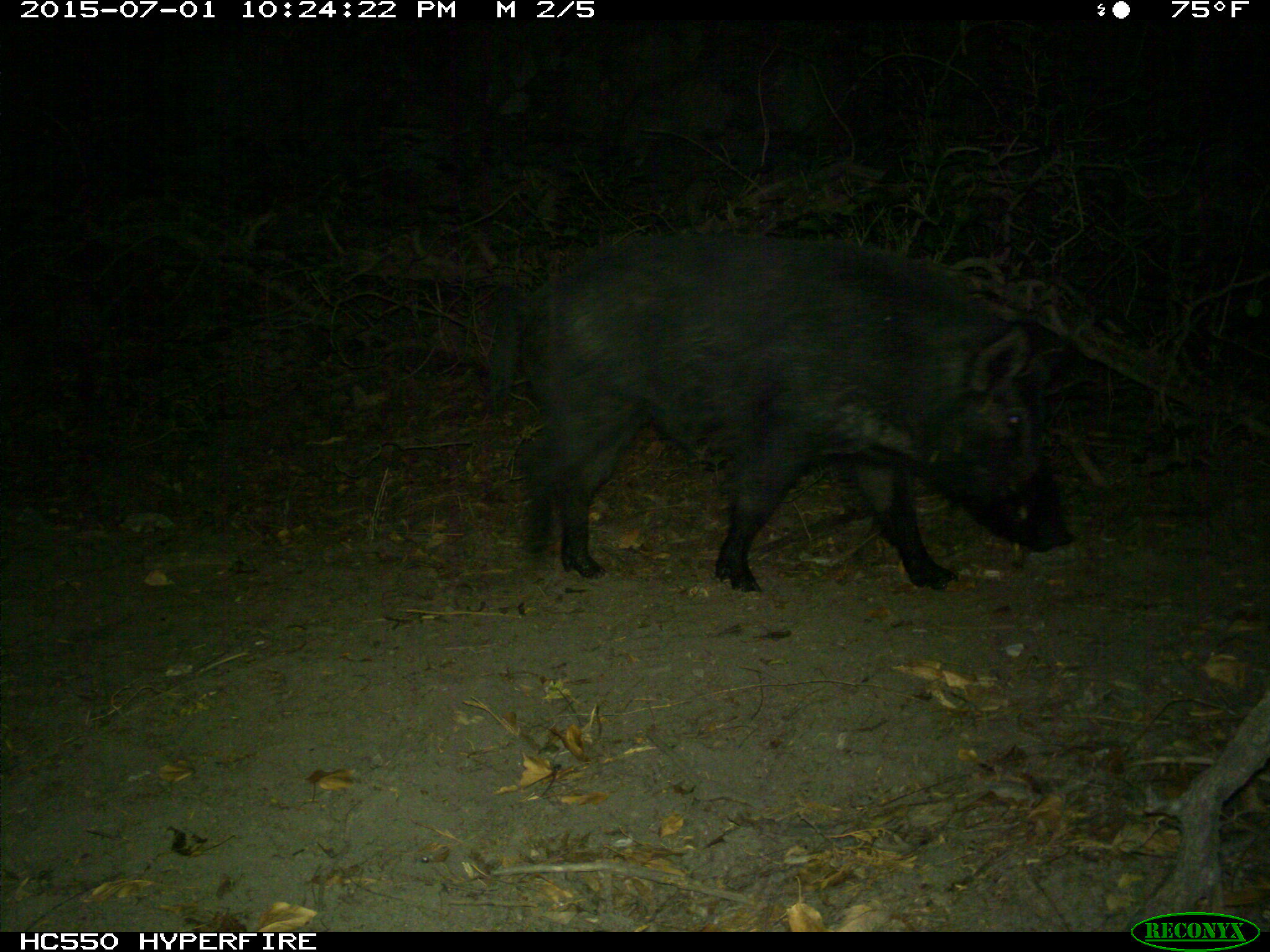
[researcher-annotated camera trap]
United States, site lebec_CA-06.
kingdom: Animalia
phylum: Chordata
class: Mammalia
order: Artiodactyla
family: Suidae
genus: Sus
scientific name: Sus scrofa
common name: wild boar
Sus scrofa (wild boar).